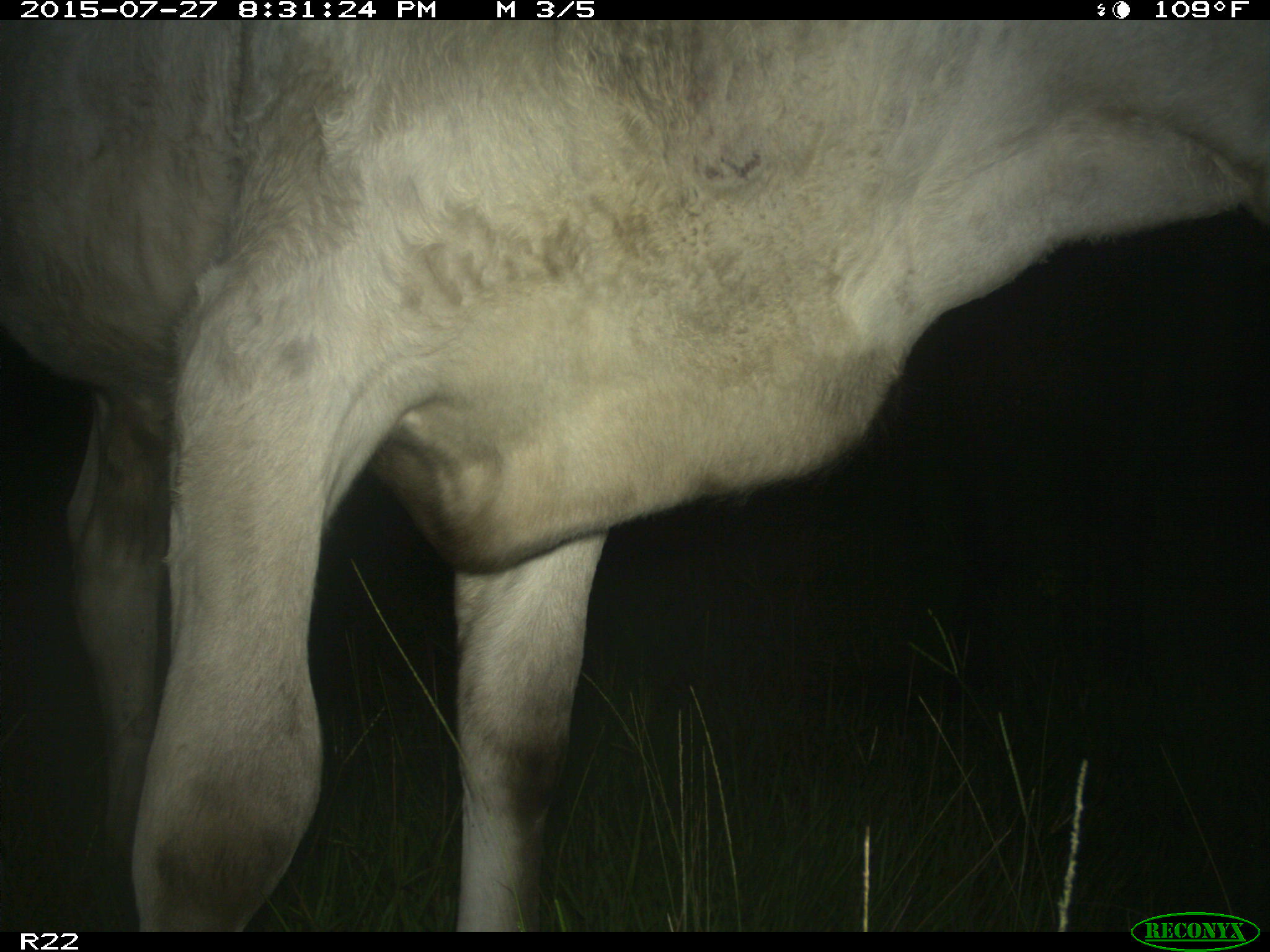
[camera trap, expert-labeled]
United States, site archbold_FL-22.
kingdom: Animalia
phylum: Chordata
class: Mammalia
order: Artiodactyla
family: Bovidae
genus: Bos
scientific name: Bos taurus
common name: domestic cow